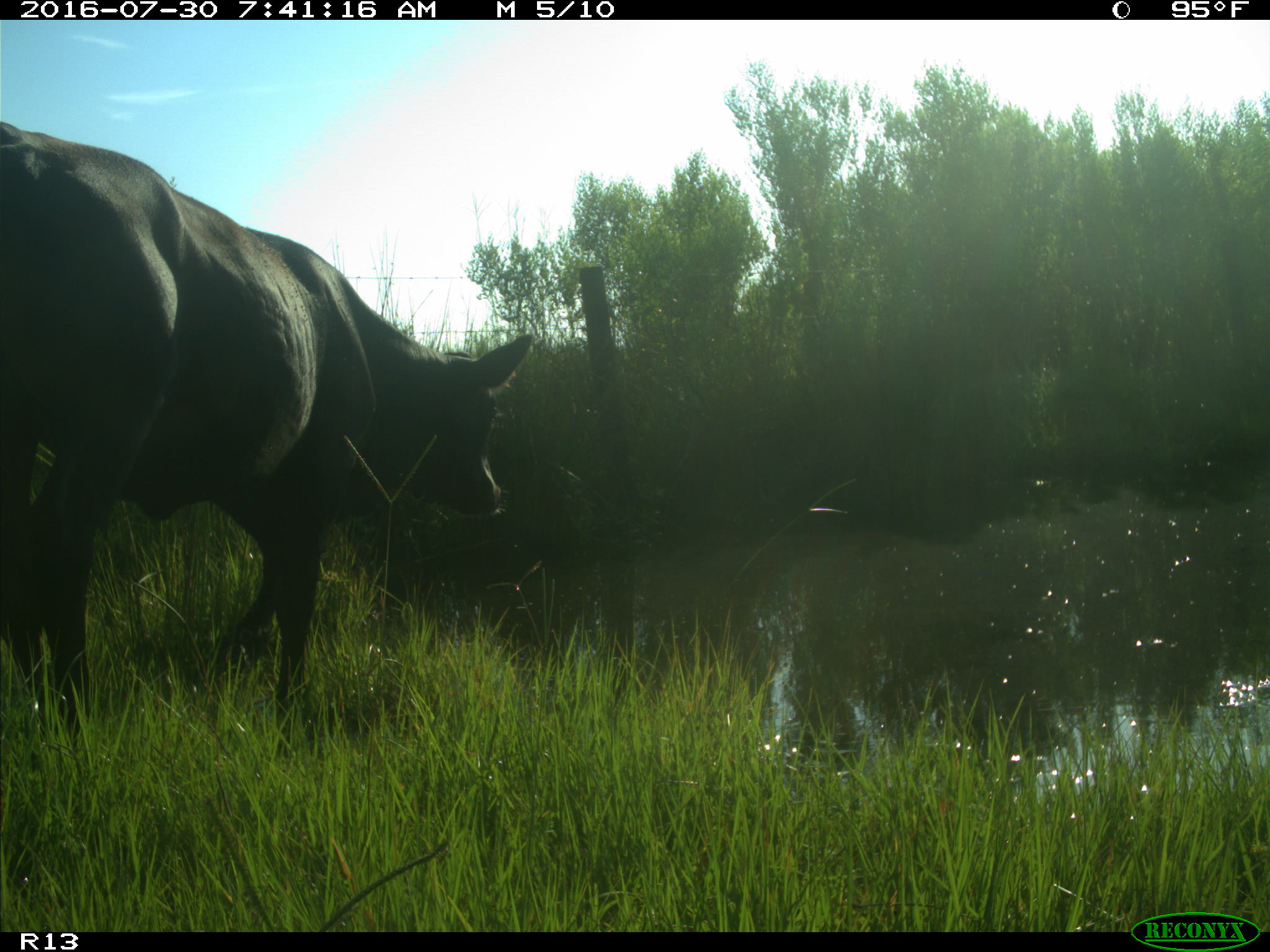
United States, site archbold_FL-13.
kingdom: Animalia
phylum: Chordata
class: Mammalia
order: Artiodactyla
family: Bovidae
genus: Bos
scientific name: Bos taurus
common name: domestic cow